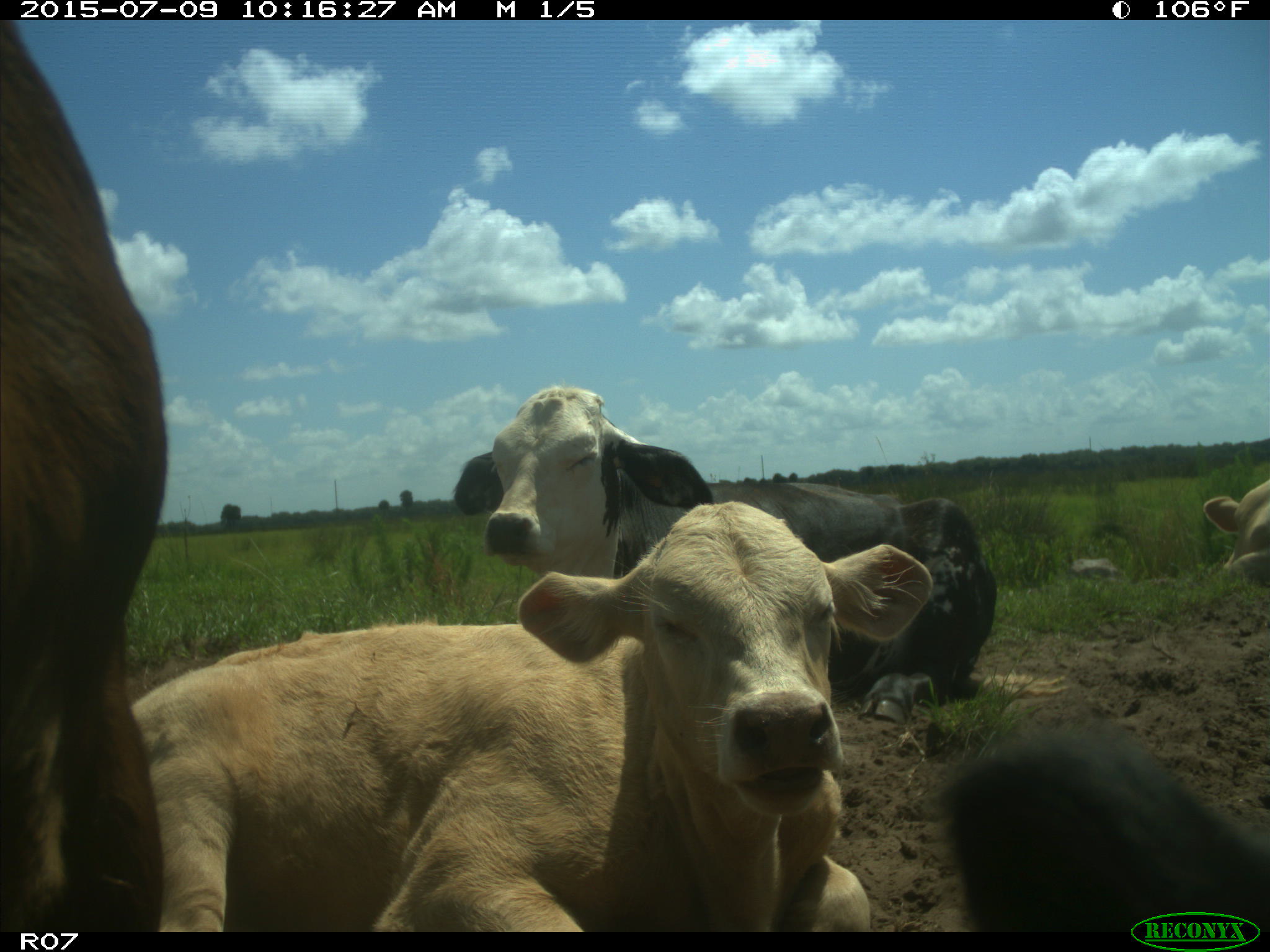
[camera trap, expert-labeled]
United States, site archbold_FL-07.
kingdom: Animalia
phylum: Chordata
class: Mammalia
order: Artiodactyla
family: Bovidae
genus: Bos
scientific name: Bos taurus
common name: domestic cow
Bos taurus (domestic cow).